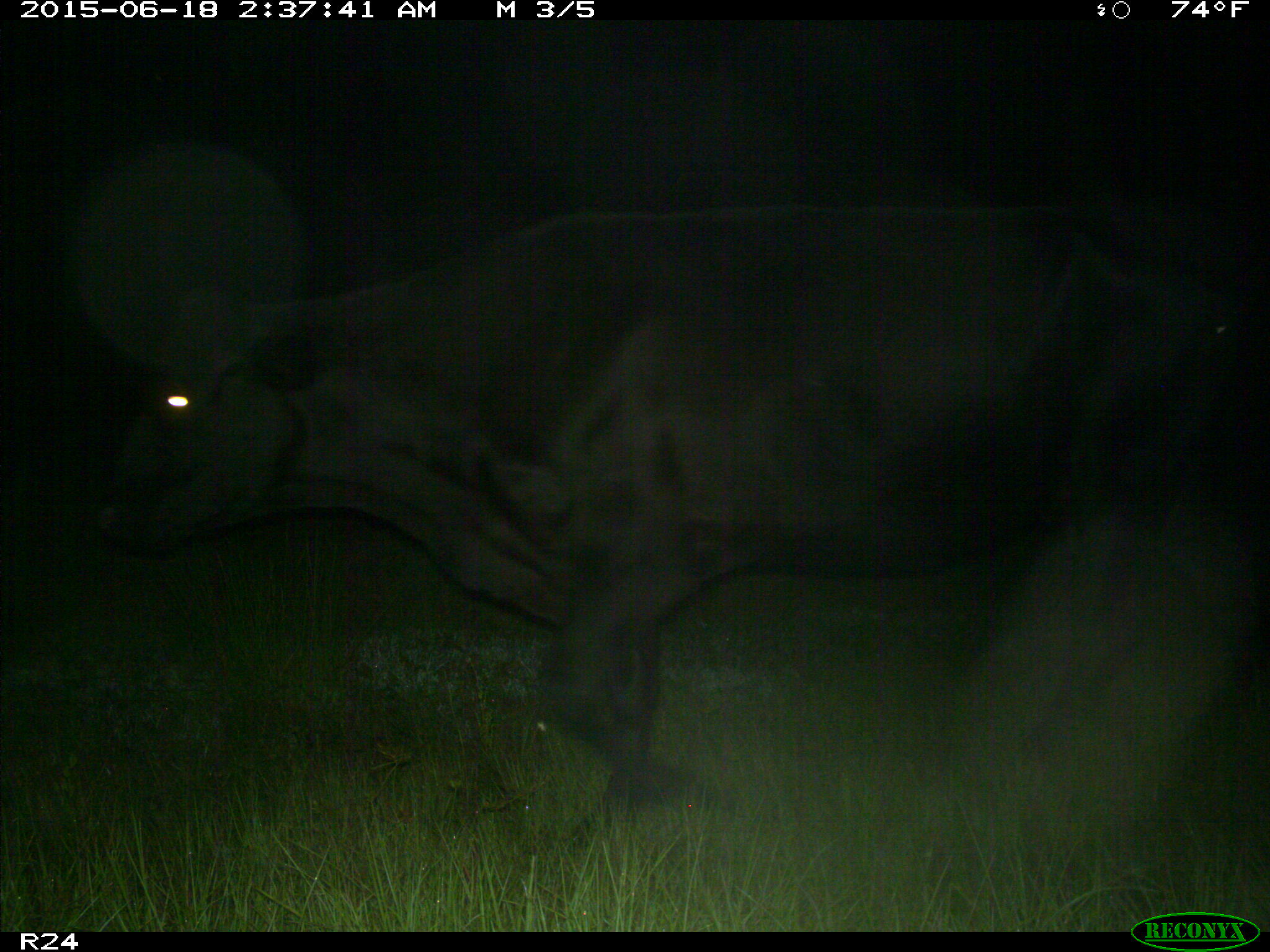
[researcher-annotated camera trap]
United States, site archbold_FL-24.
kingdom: Animalia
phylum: Chordata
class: Mammalia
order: Artiodactyla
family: Bovidae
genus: Bos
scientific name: Bos taurus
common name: domestic cow